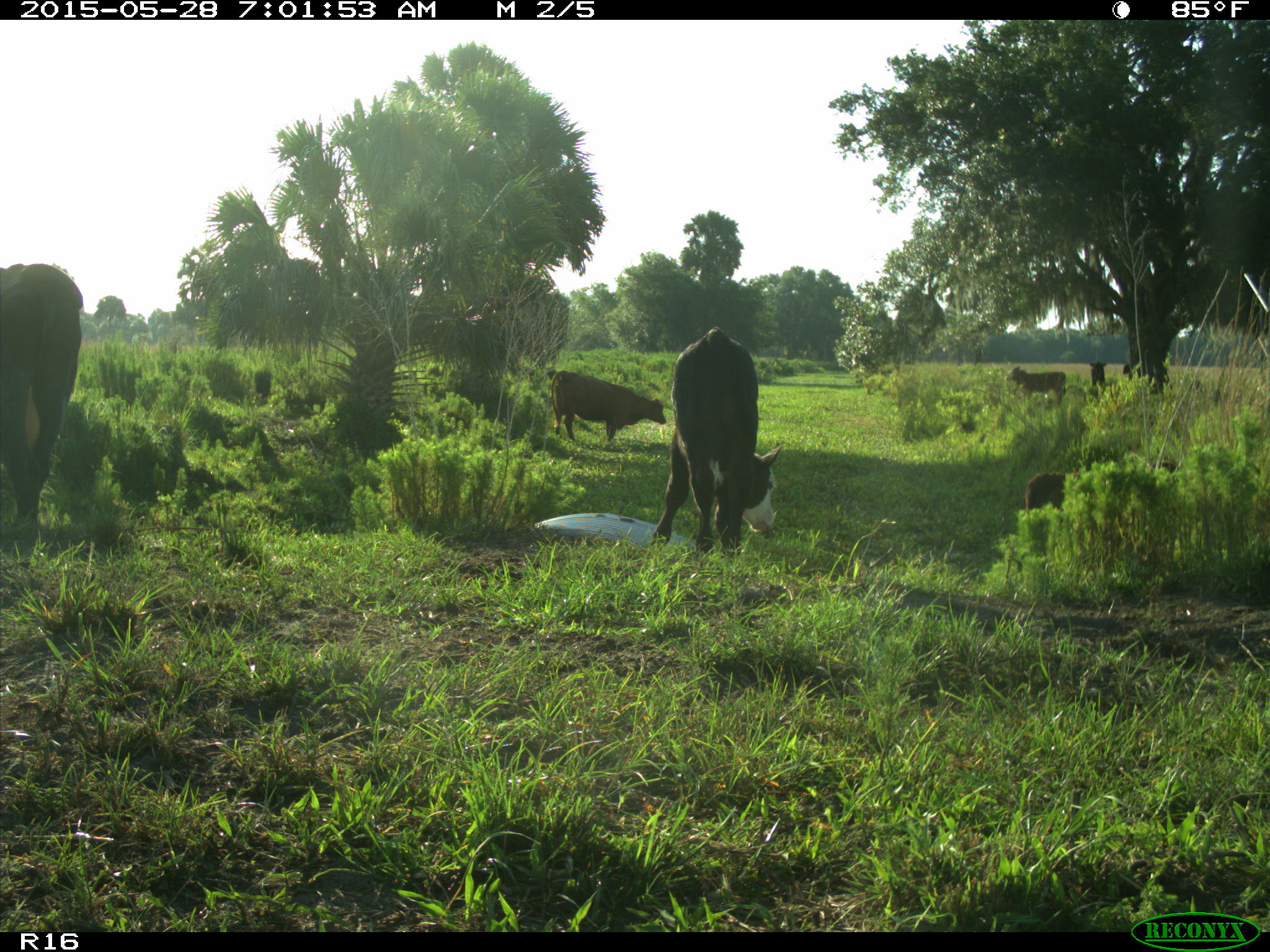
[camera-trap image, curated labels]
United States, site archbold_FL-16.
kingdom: Animalia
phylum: Chordata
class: Mammalia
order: Artiodactyla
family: Bovidae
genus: Bos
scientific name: Bos taurus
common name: domestic cow